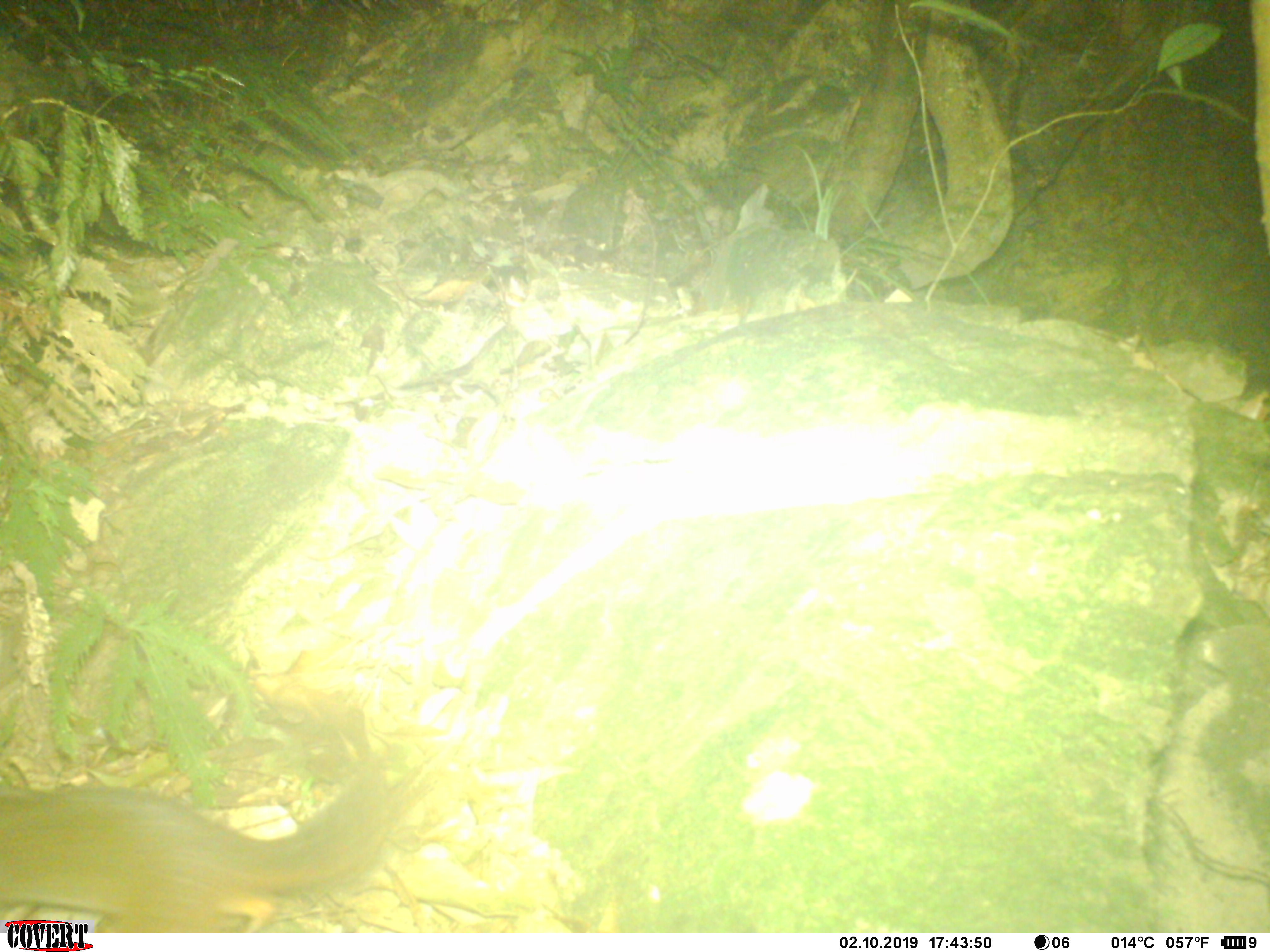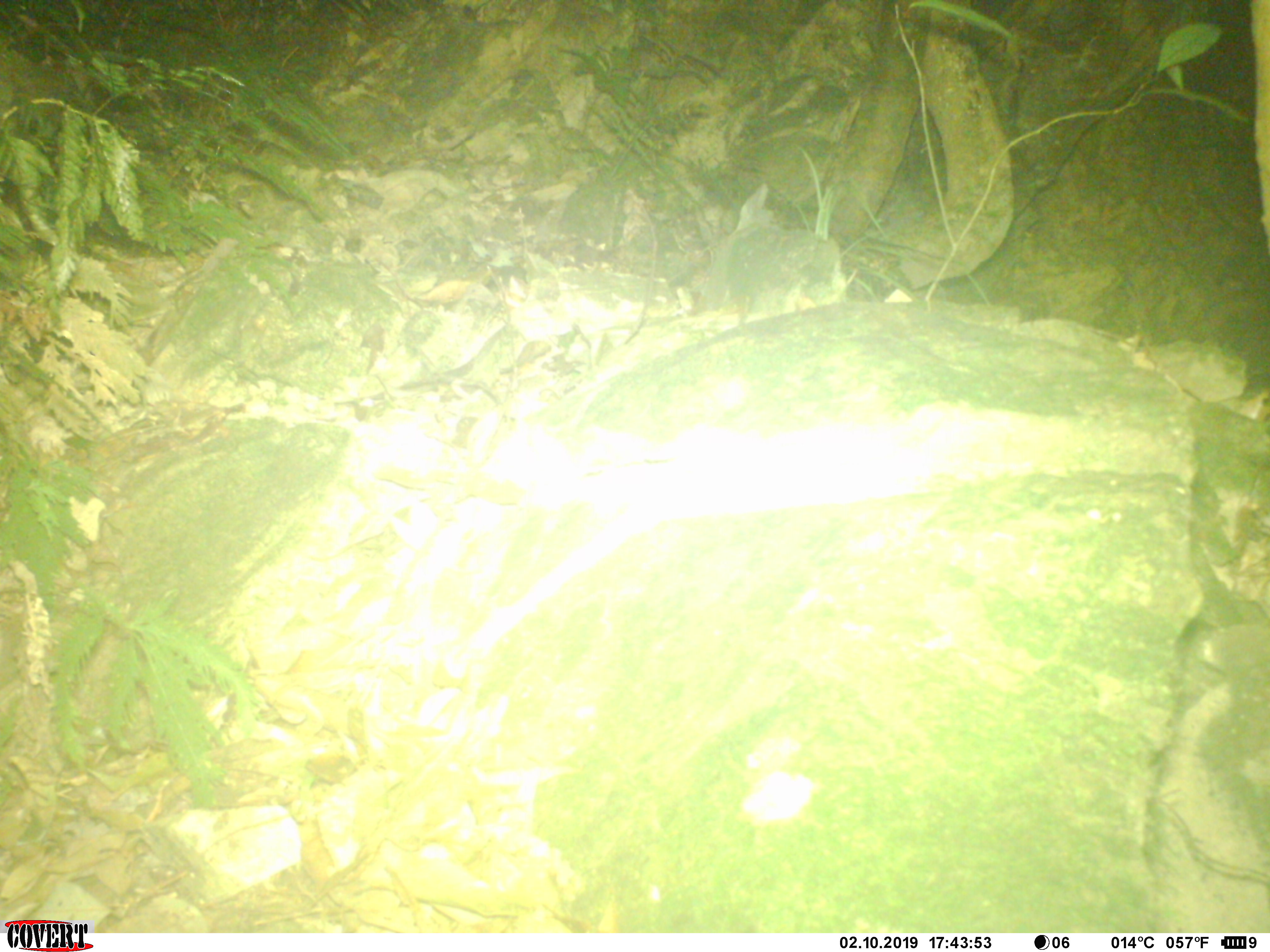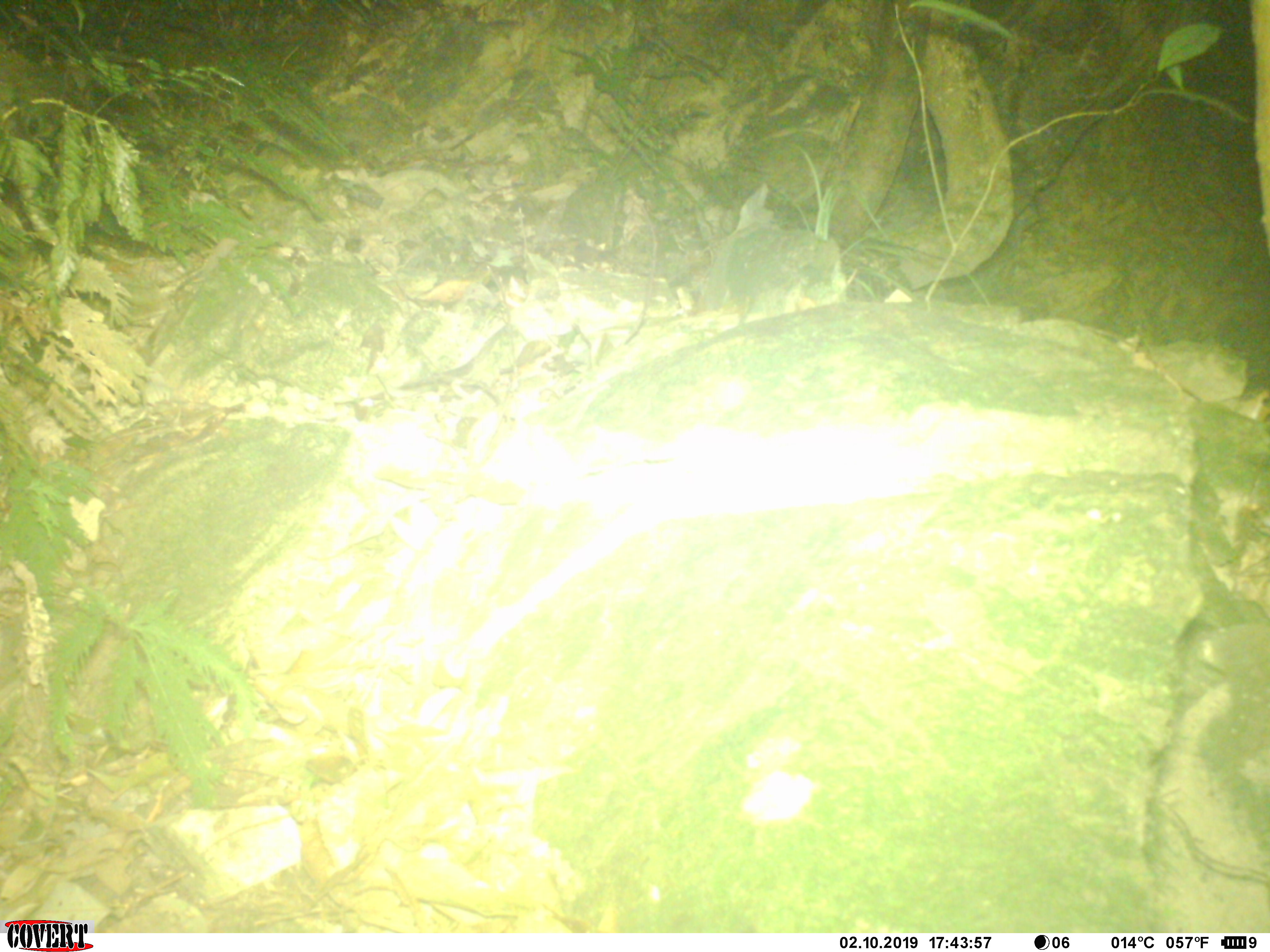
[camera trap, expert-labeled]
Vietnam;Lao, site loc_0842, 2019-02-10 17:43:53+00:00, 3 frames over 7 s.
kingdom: Animalia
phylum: Chordata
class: Mammalia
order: Rodentia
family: Sciuridae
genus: Dremomys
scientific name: Dremomys rufigenis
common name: red-cheeked squirrel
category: red cheeked squirrel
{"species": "red cheeked squirrel (red-cheeked squirrel) (Dremomys rufigenis)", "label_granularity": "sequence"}